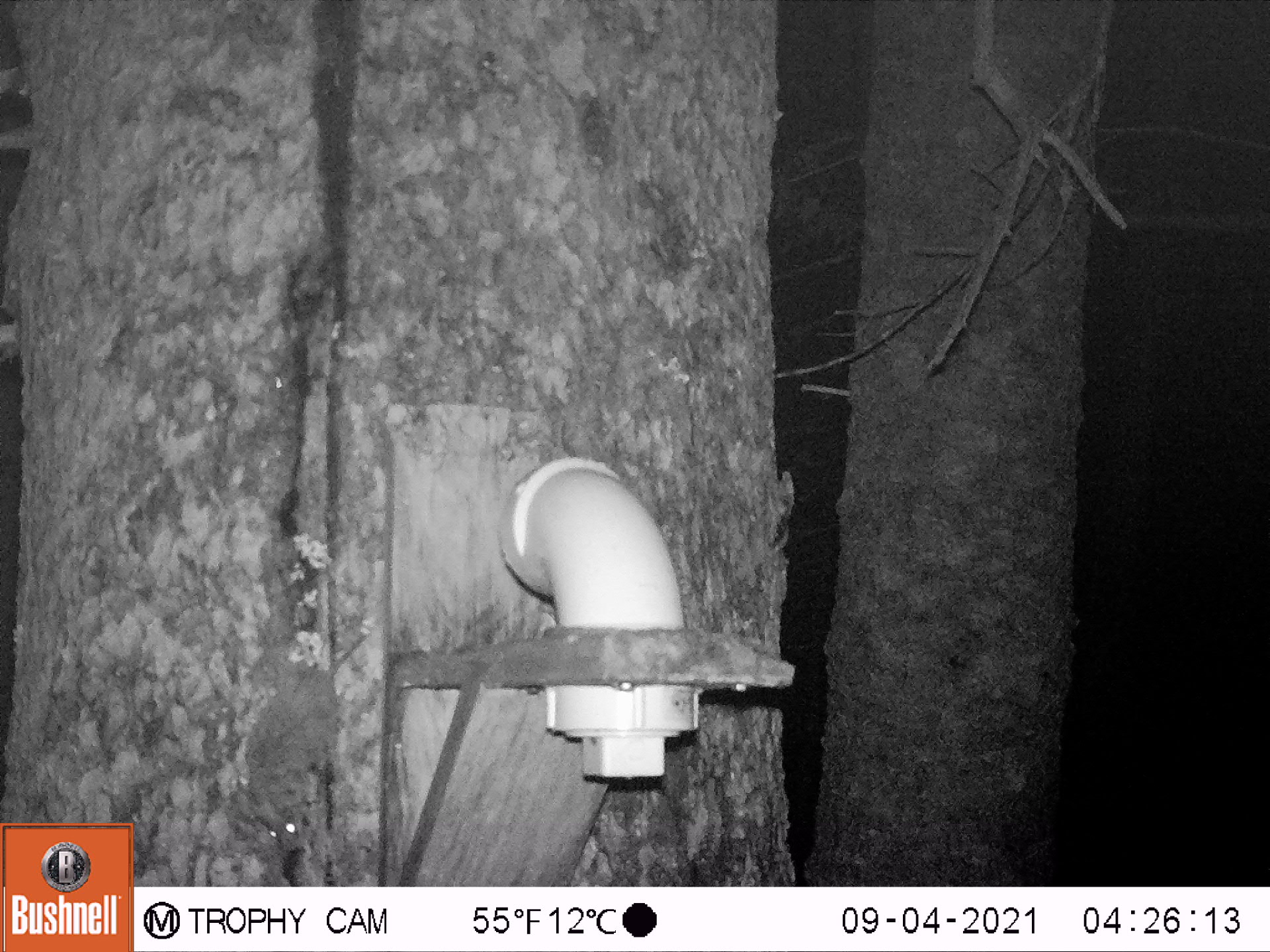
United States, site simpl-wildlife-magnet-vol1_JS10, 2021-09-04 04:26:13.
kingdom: Animalia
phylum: Chordata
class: Mammalia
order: Rodentia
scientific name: Rodentia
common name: mouse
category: mouse sp.